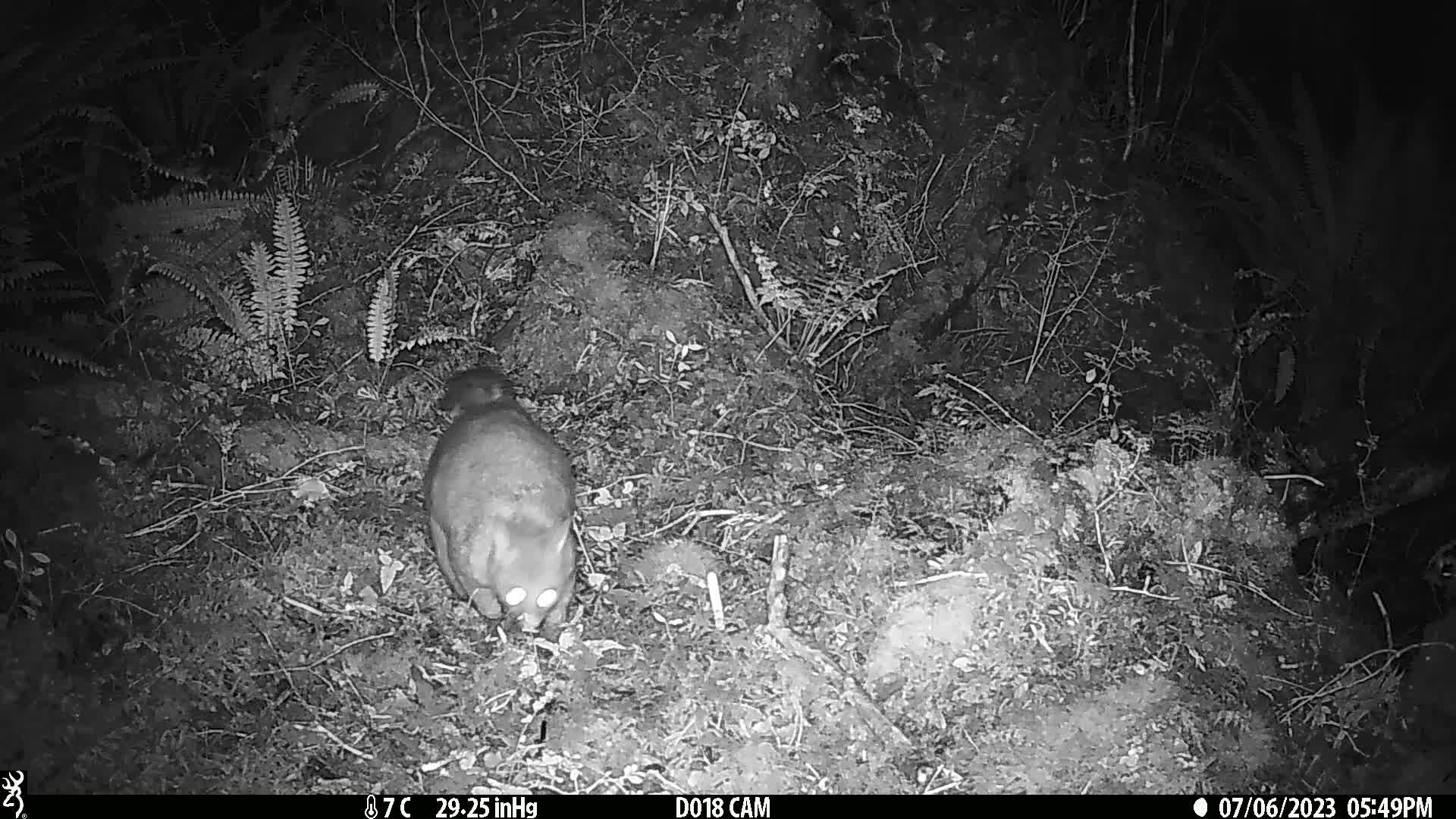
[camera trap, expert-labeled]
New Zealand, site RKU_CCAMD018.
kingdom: Animalia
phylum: Chordata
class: Mammalia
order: Diprotodontia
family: Phalangeridae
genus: Trichosurus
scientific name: Trichosurus vulpecula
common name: common brushtail possum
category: possum